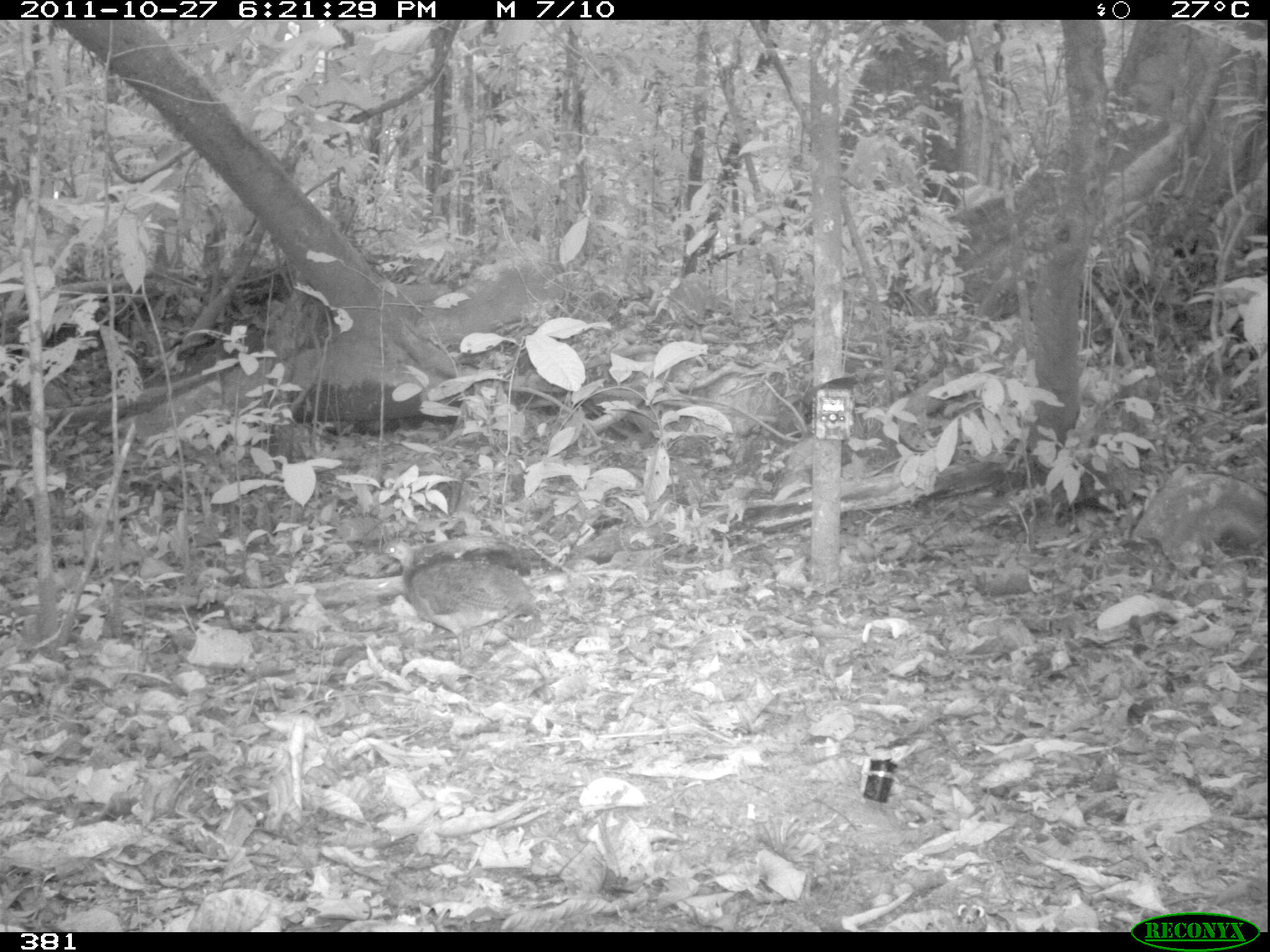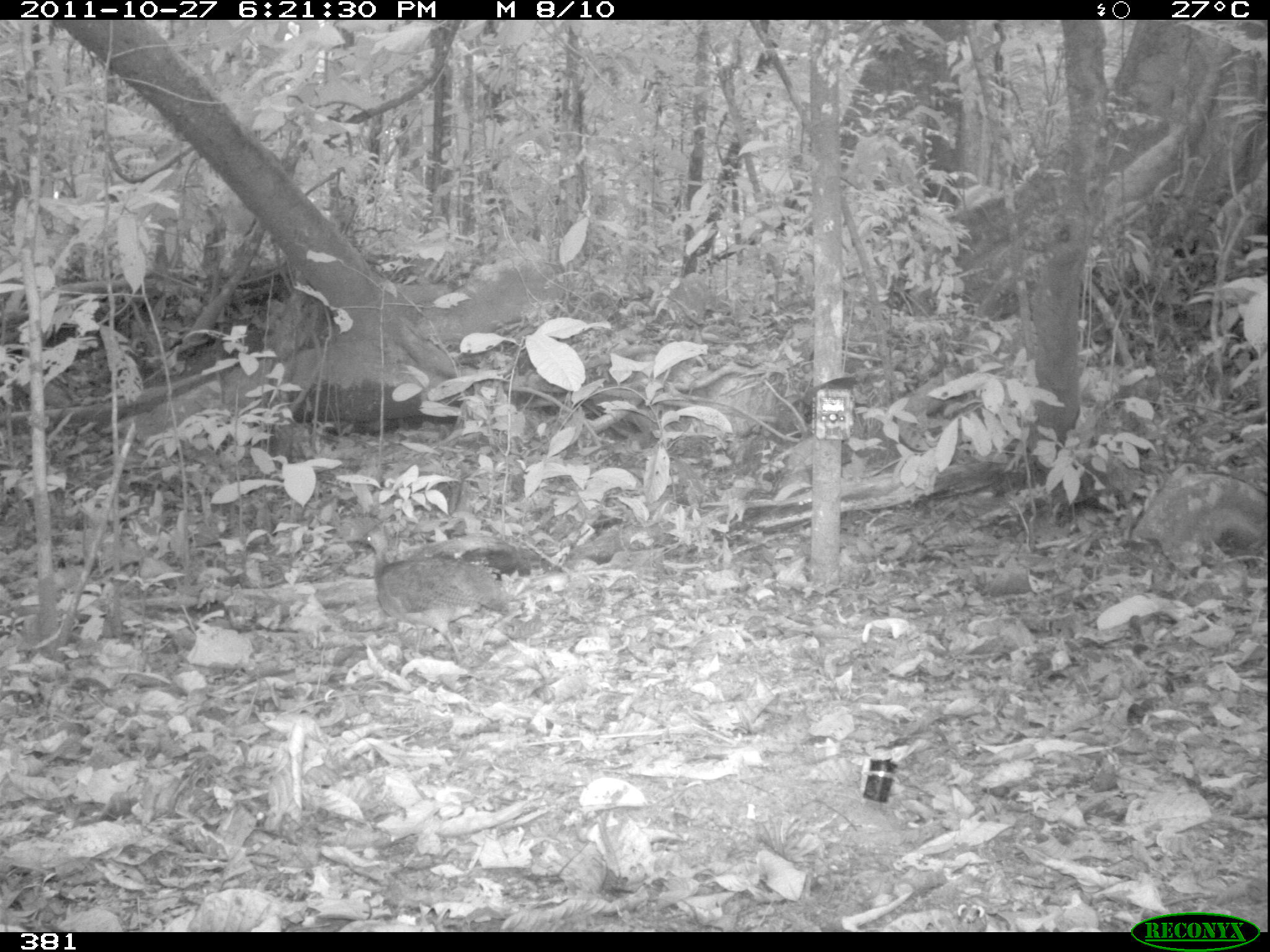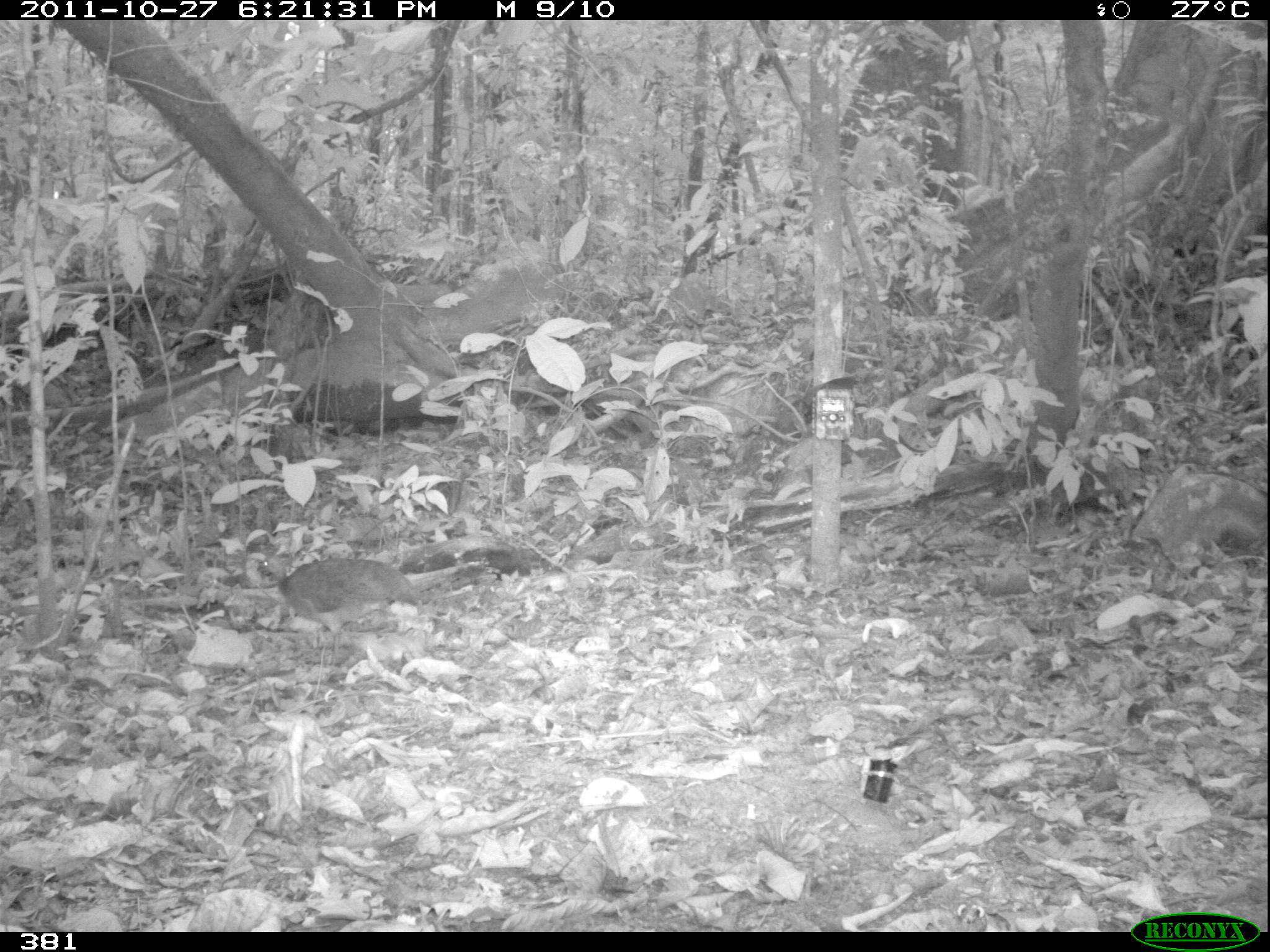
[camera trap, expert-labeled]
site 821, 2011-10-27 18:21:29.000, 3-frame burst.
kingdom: Animalia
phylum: Chordata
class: Aves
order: Tinamiformes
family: Tinamidae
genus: Tinamus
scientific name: Tinamus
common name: tinamus tinamous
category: tinamus sp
Tinamus sp (tinamus tinamous) (Tinamus).